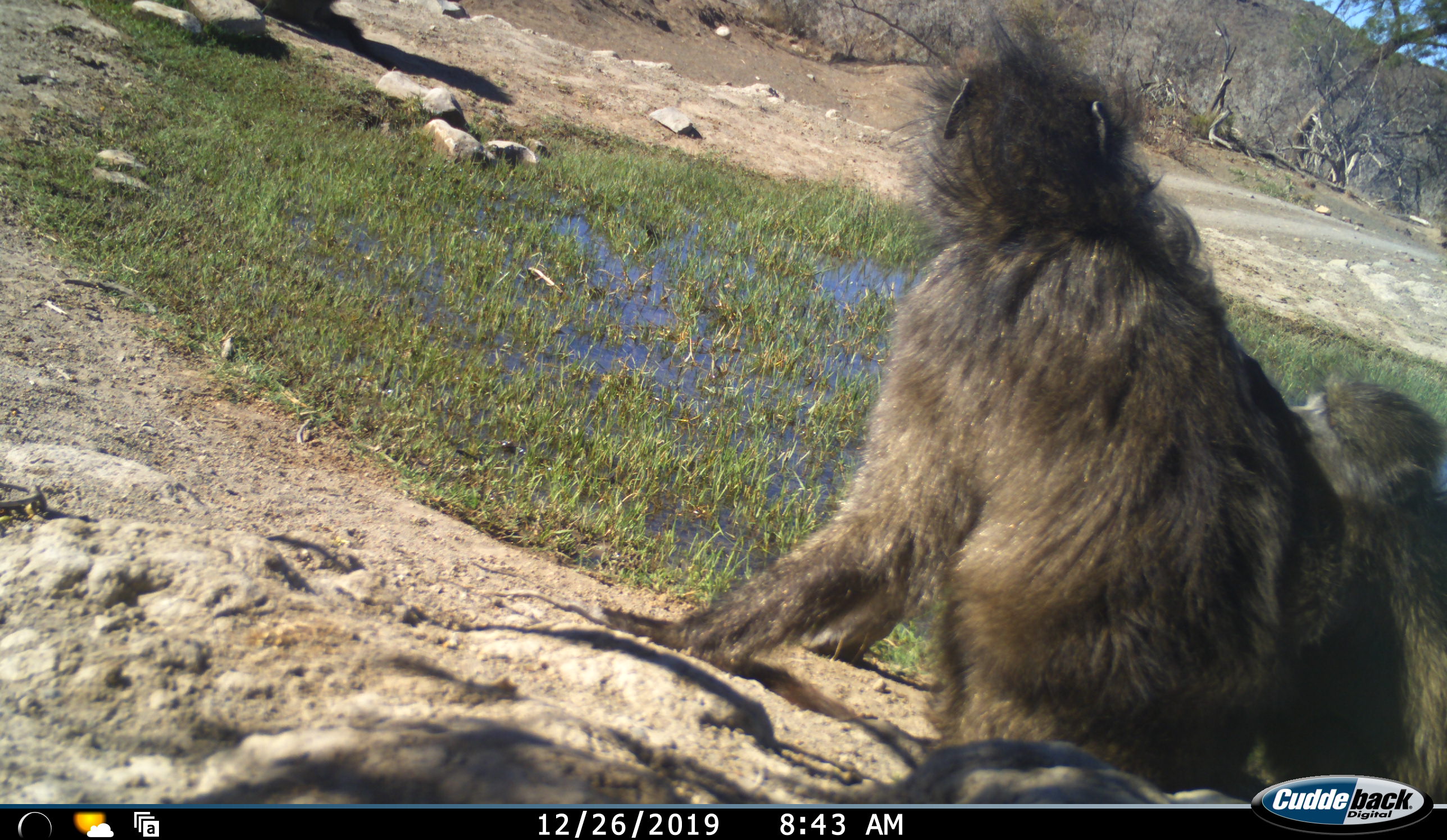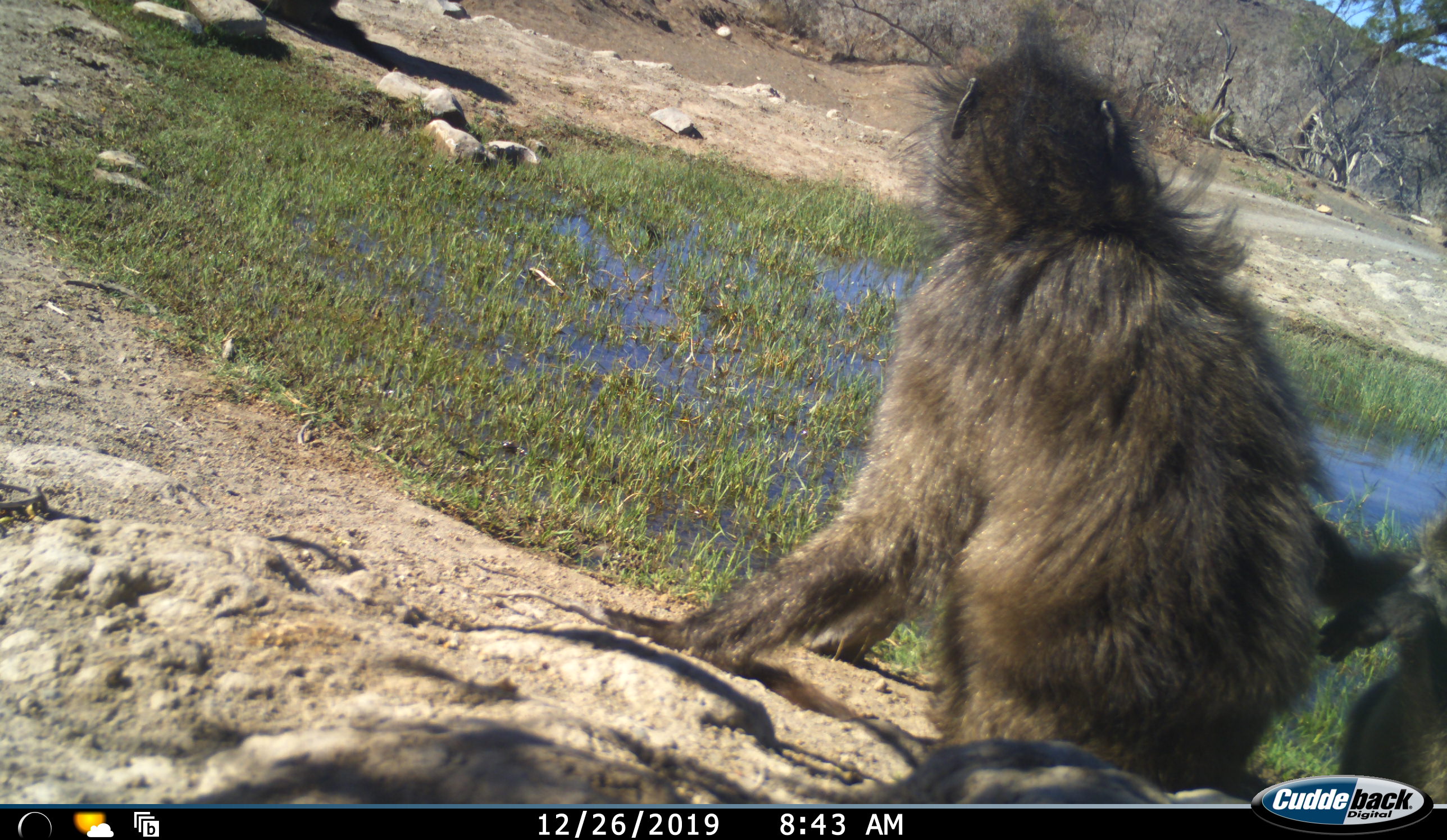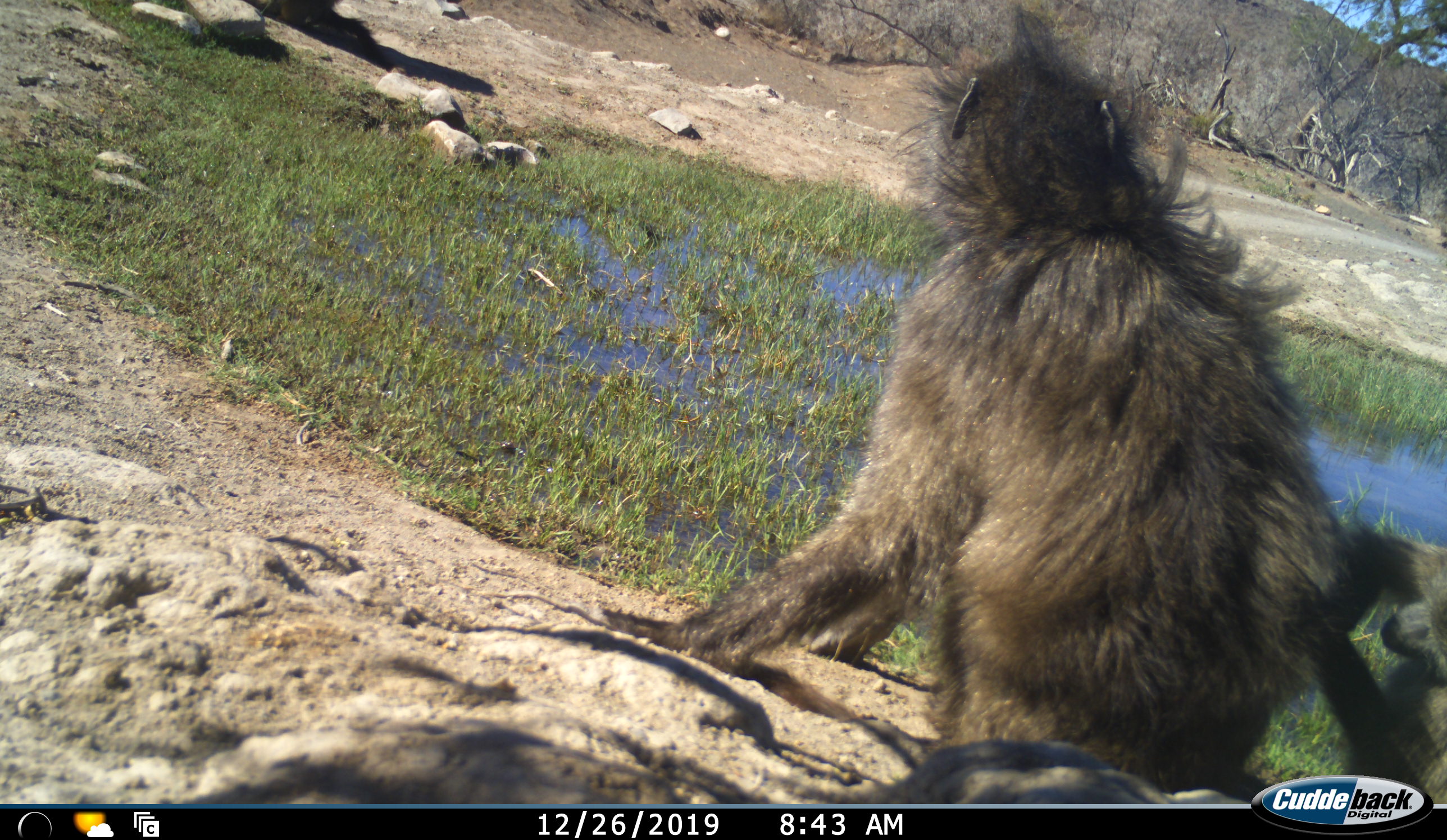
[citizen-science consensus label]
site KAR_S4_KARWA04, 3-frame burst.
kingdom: Animalia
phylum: Chordata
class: Mammalia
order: Primates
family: Cercopithecidae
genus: Papio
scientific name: Papio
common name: baboon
Baboon (Papio), count 3. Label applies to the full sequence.